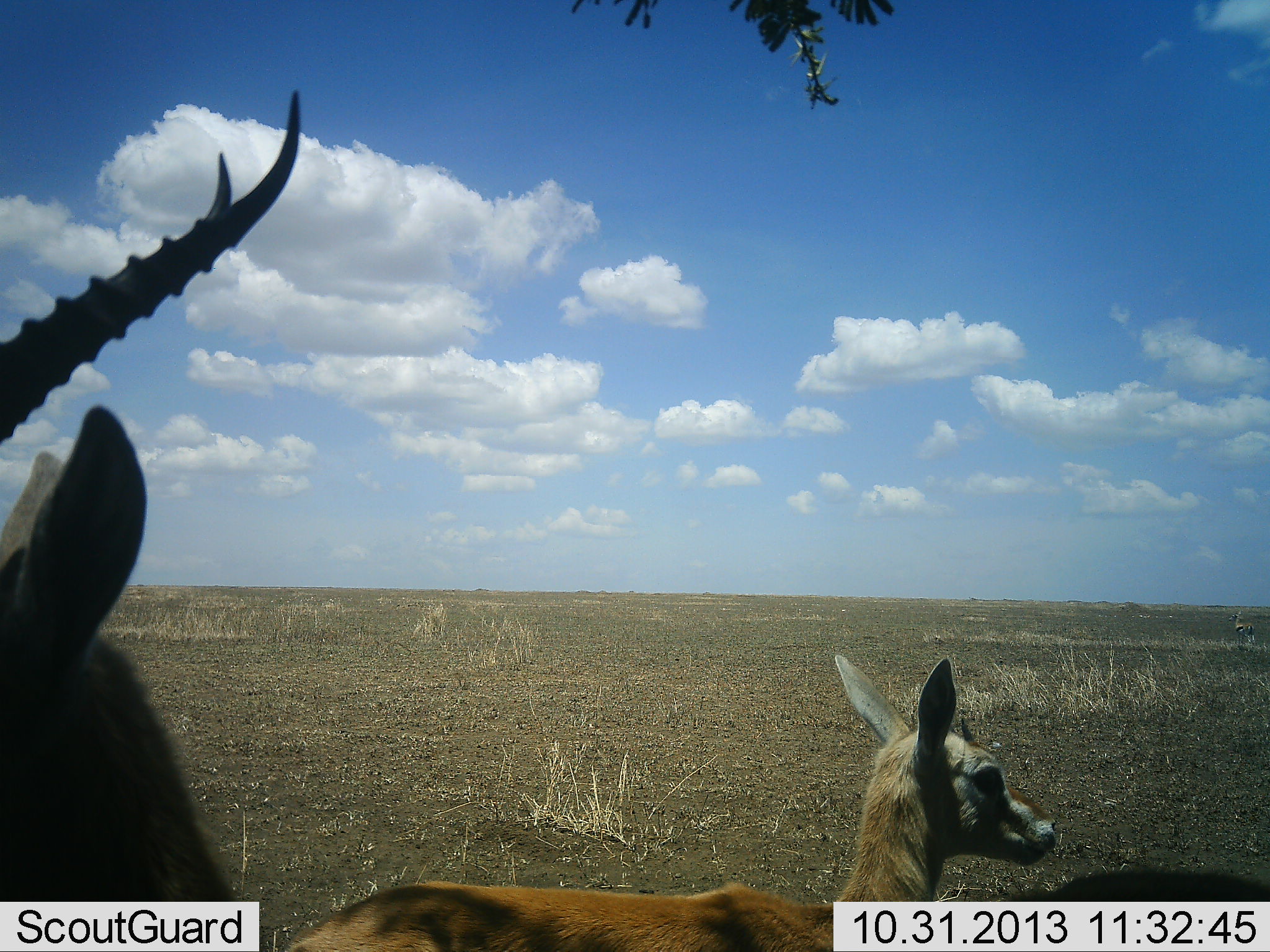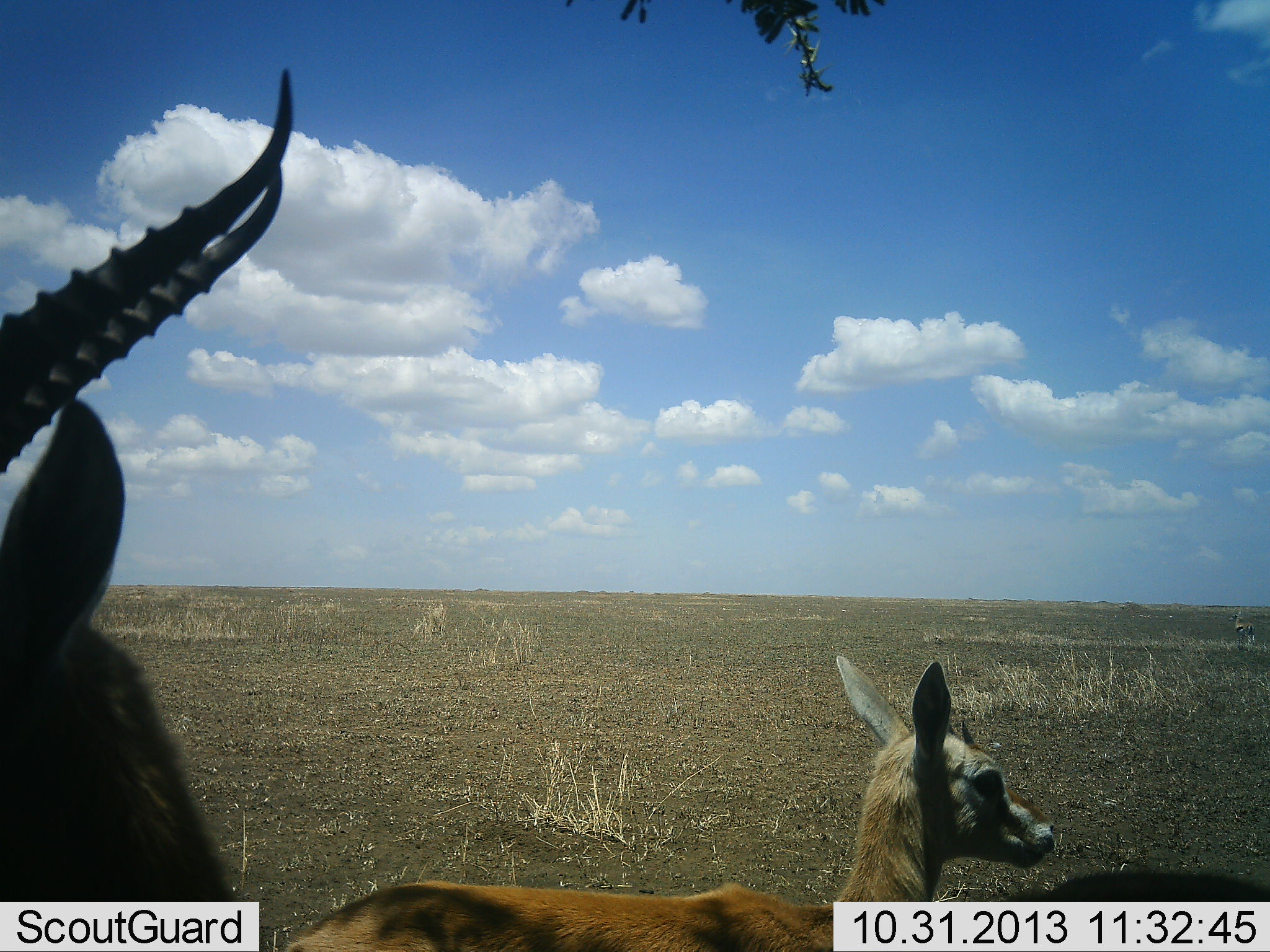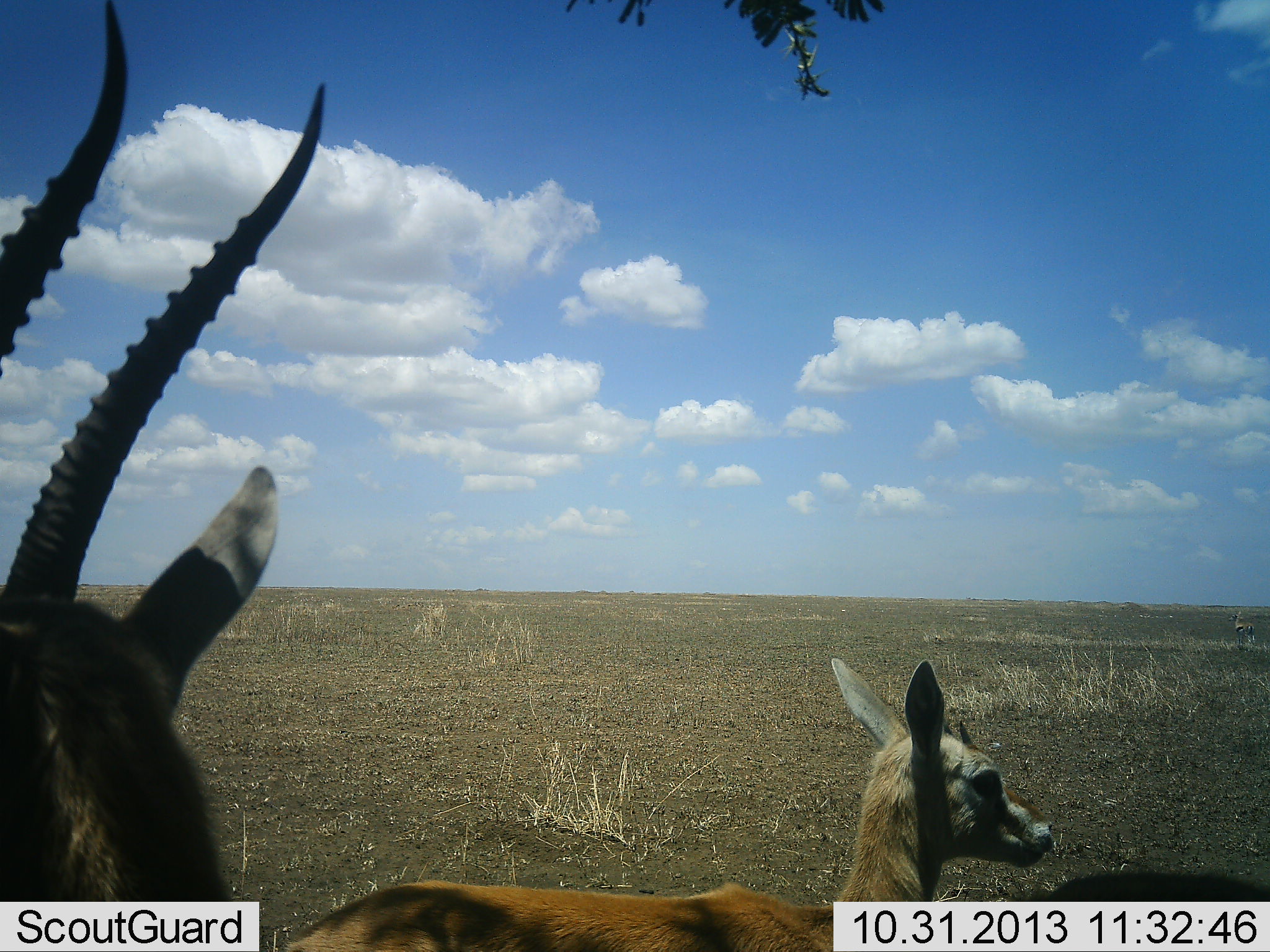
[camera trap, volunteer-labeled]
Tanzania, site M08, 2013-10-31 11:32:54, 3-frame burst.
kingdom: Animalia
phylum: Chordata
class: Mammalia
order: Artiodactyla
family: Bovidae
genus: Eudorcas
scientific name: Eudorcas thomsonii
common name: thomson's gazelle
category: gazellethomsons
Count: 2.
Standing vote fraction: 100%.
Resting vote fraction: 30%.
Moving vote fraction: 0%.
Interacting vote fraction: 0%.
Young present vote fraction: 65%.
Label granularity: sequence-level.